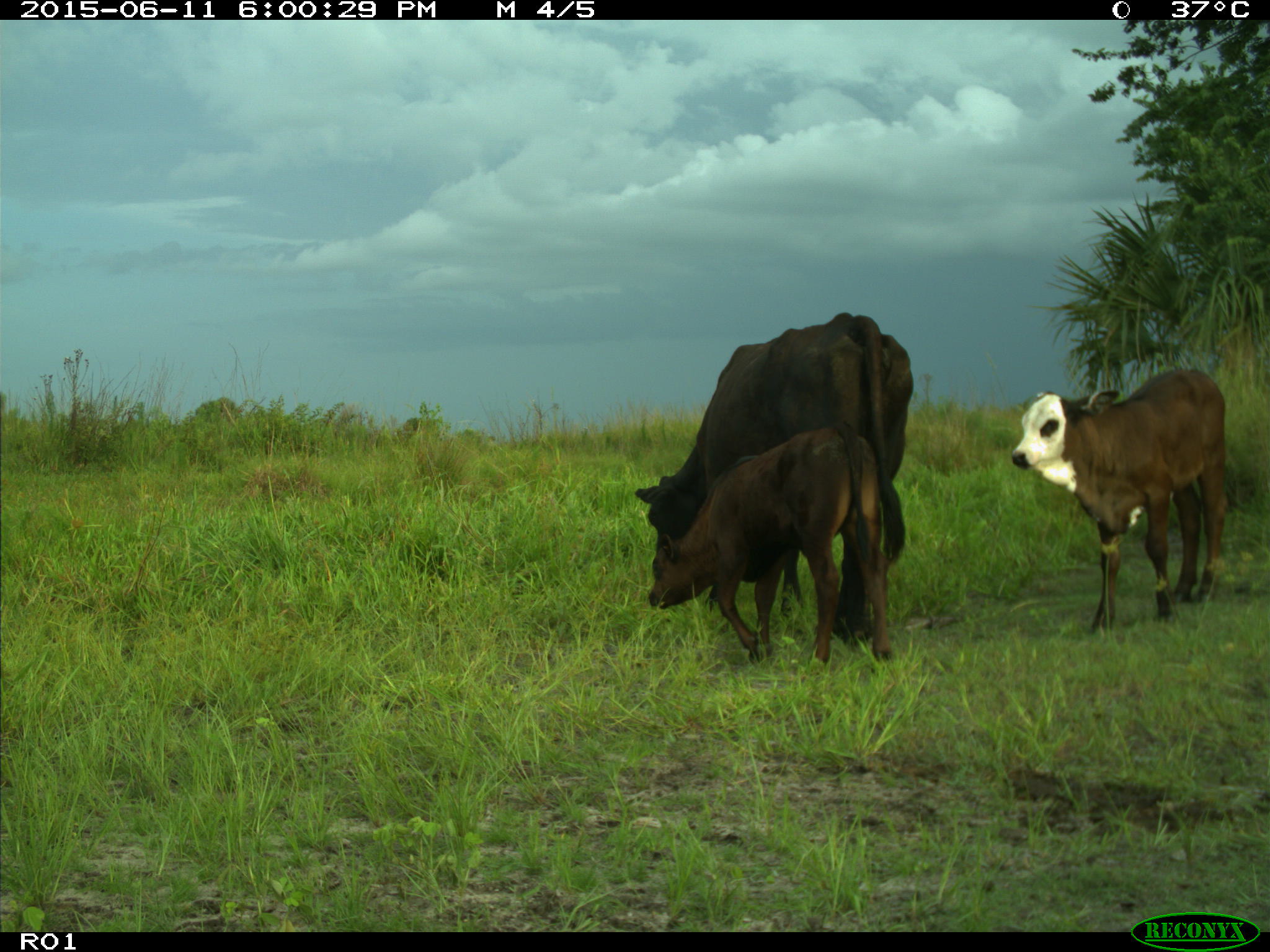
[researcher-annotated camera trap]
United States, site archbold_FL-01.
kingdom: Animalia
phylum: Chordata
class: Mammalia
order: Artiodactyla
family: Bovidae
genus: Bos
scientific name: Bos taurus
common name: domestic cow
Bos taurus (domestic cow).